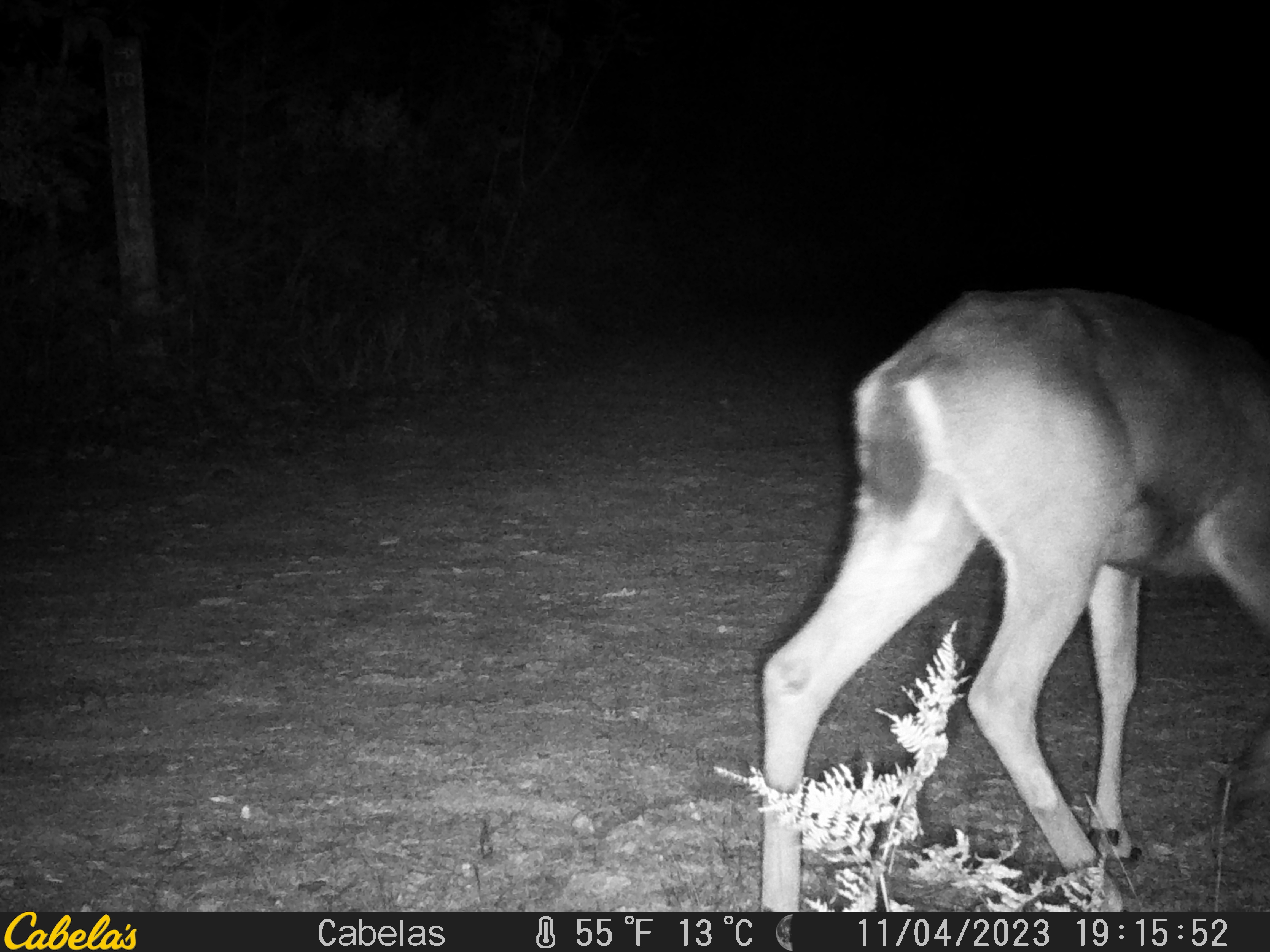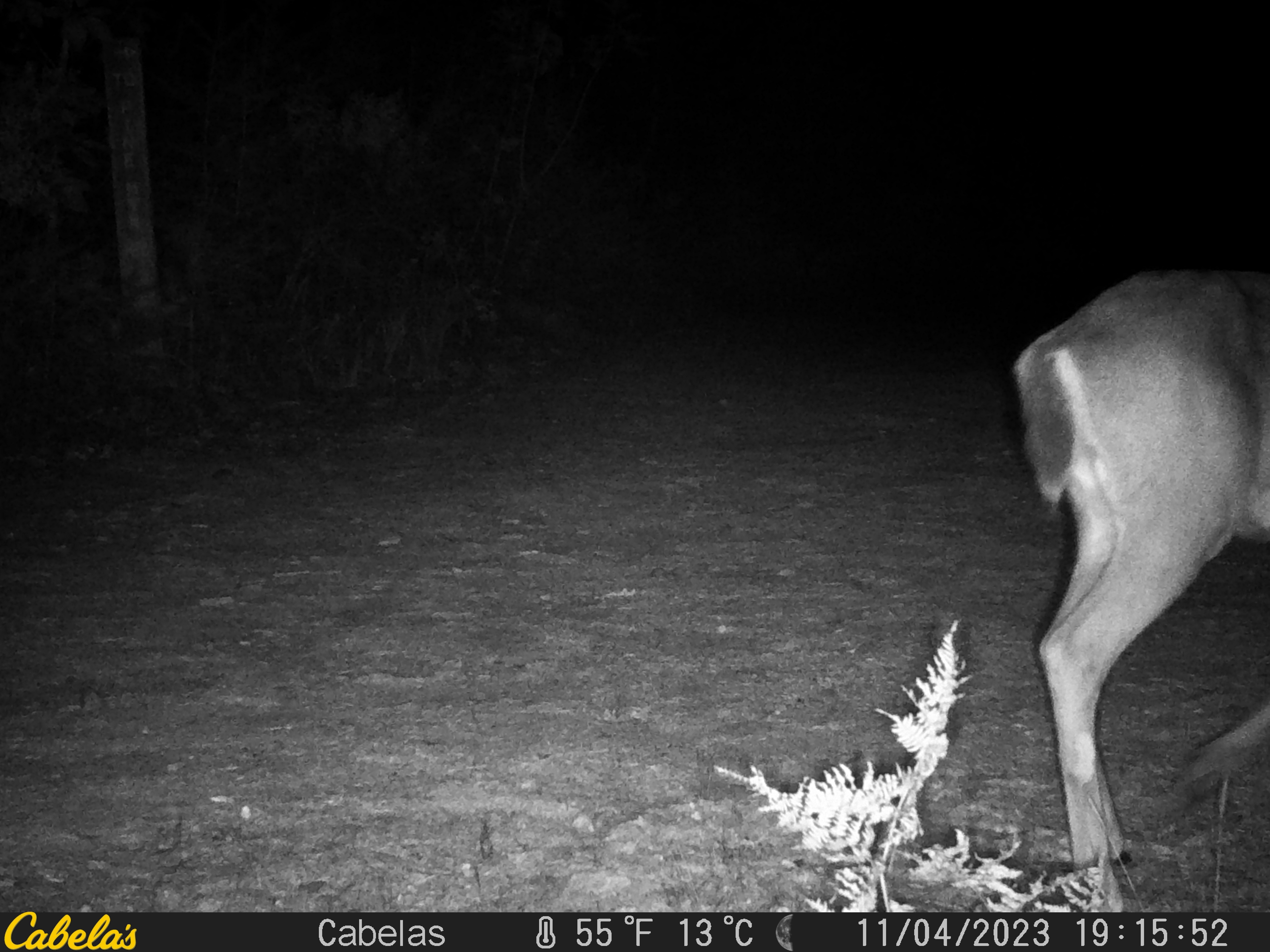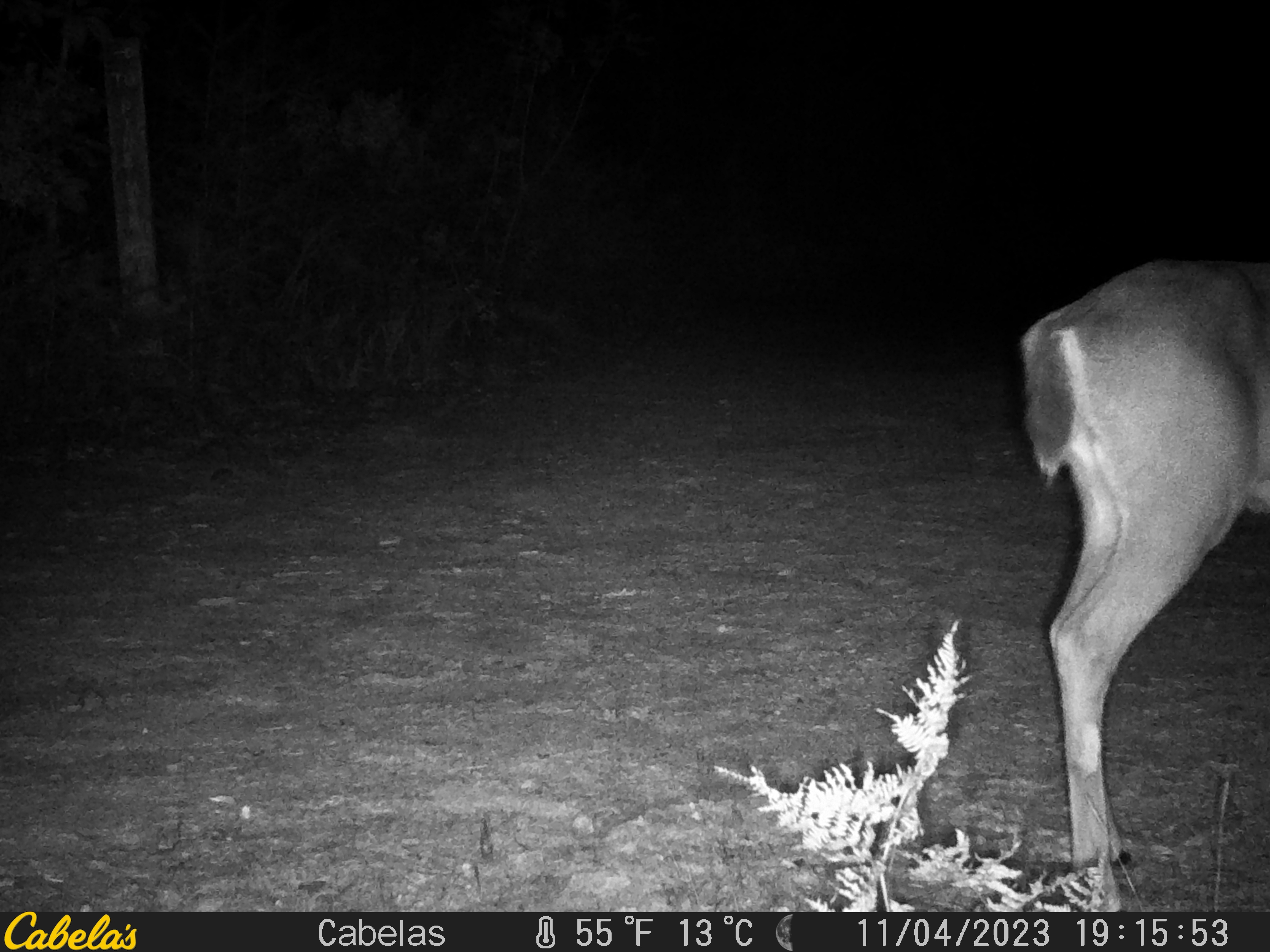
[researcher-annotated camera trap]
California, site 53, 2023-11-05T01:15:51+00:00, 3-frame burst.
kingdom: Animalia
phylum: Chordata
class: Mammalia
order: Artiodactyla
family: Cervidae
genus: Odocoileus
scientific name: Odocoileus hemionus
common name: mule deer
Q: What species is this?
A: Mule deer (Odocoileus hemionus).